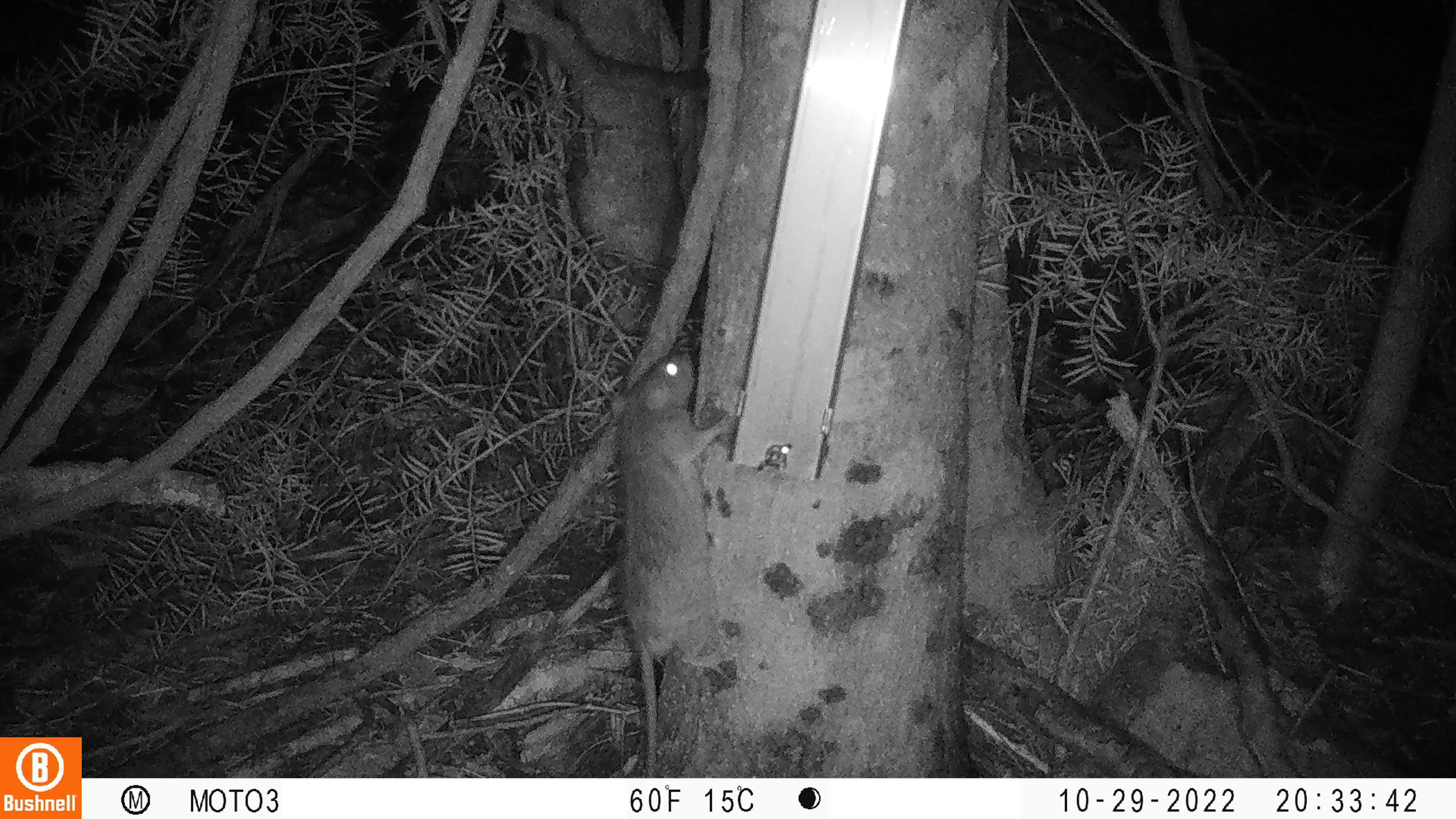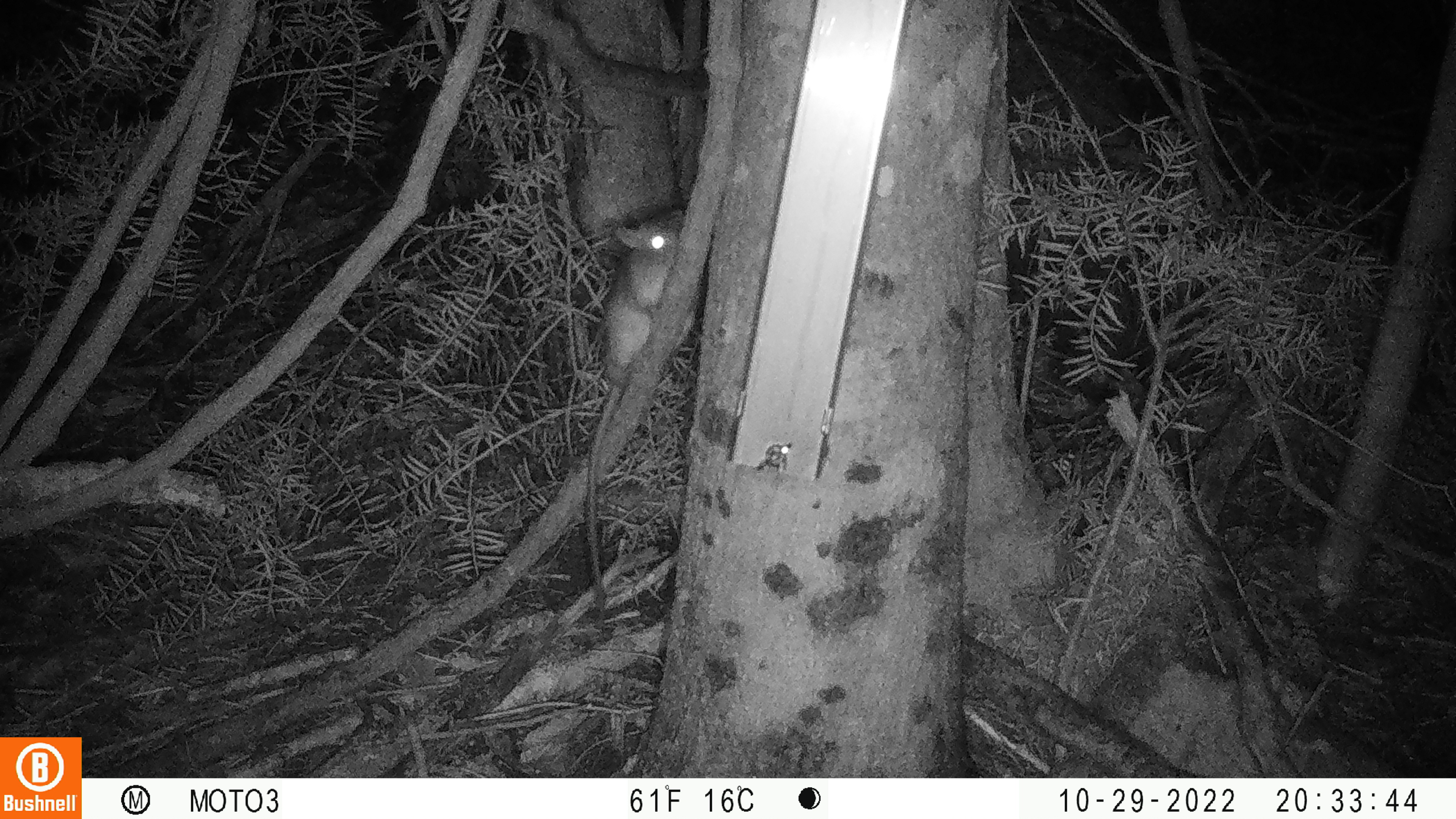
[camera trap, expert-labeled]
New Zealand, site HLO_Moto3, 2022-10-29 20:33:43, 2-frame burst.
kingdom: Animalia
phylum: Chordata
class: Mammalia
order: Rodentia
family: Muridae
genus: Rattus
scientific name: Rattus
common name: rat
Rat (Rattus).